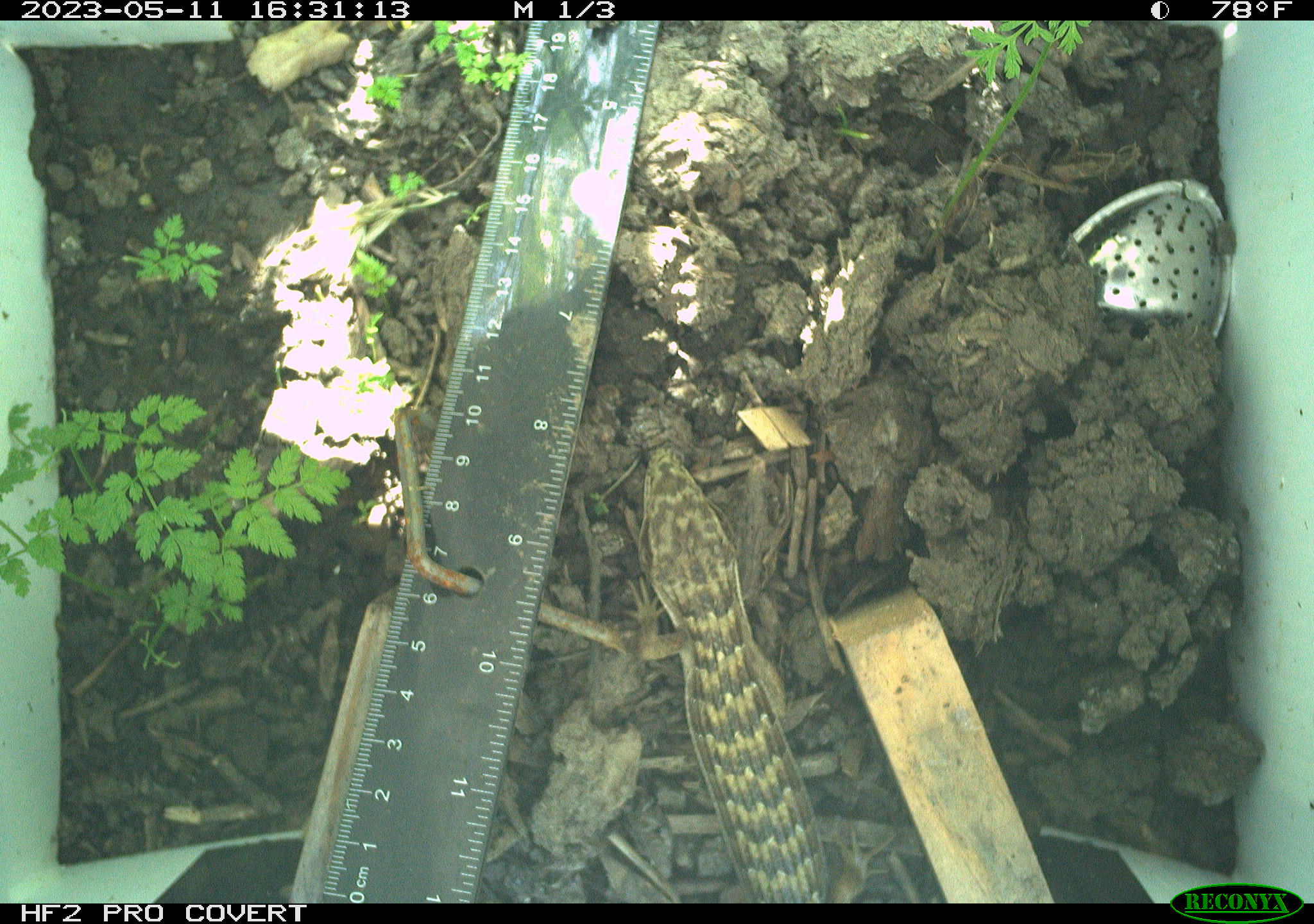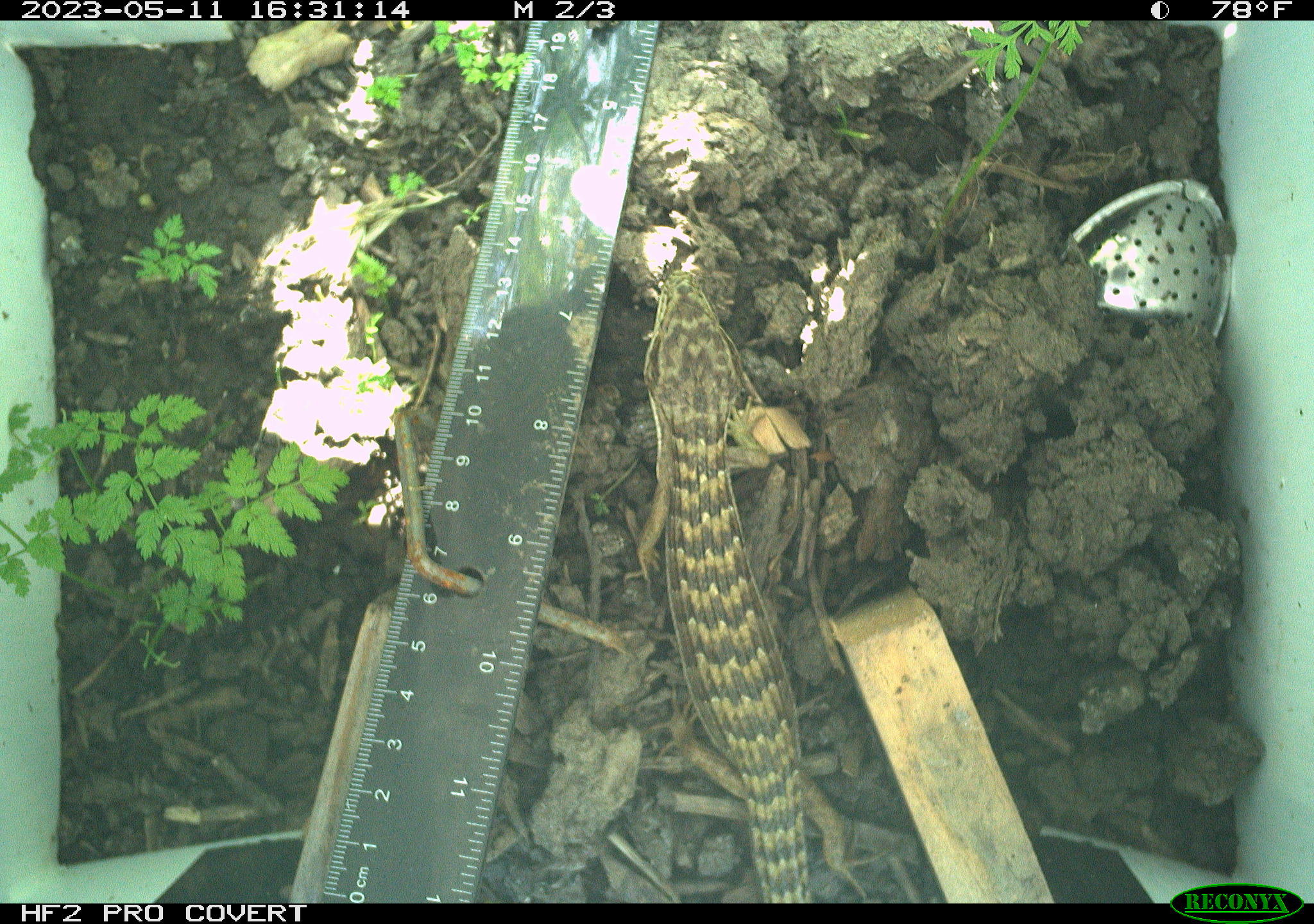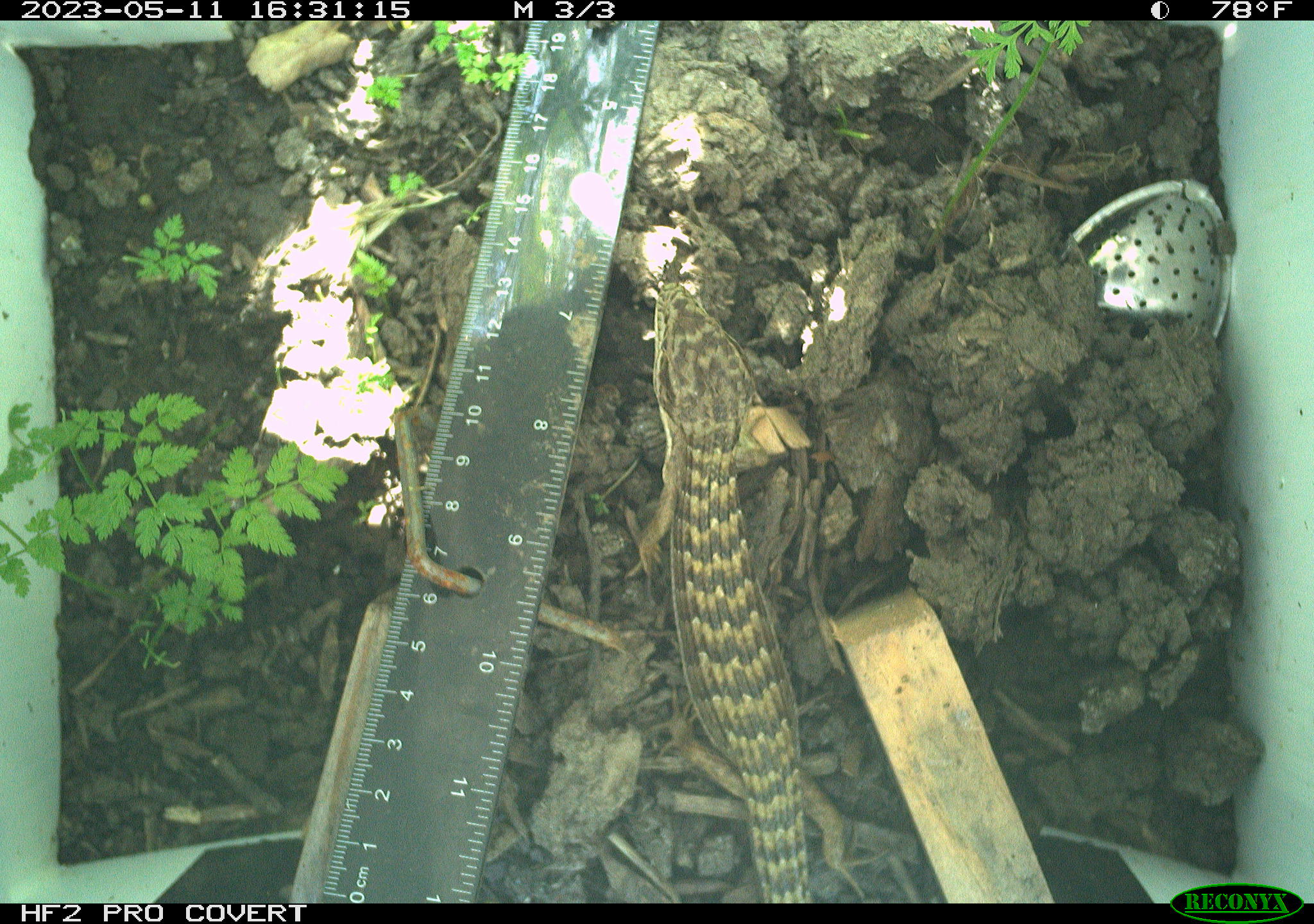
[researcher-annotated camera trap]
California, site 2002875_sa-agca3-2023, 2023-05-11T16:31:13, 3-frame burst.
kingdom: Animalia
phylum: Chordata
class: Reptilia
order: Squamata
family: Anguidae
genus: Elgaria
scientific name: Elgaria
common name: alligator lizards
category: elgaria species